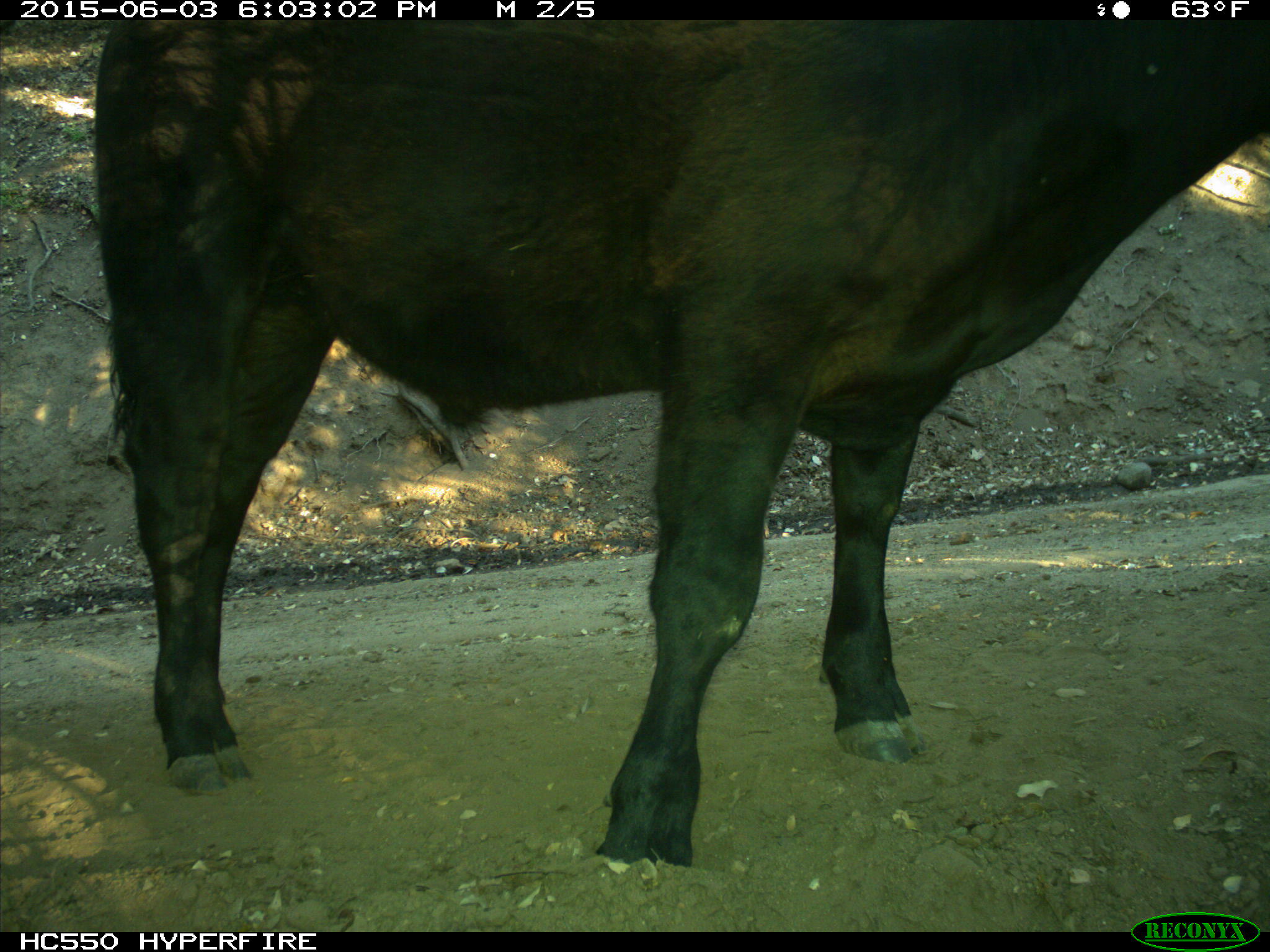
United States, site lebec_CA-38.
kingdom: Animalia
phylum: Chordata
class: Mammalia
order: Artiodactyla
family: Bovidae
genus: Bos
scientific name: Bos taurus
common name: domestic cow